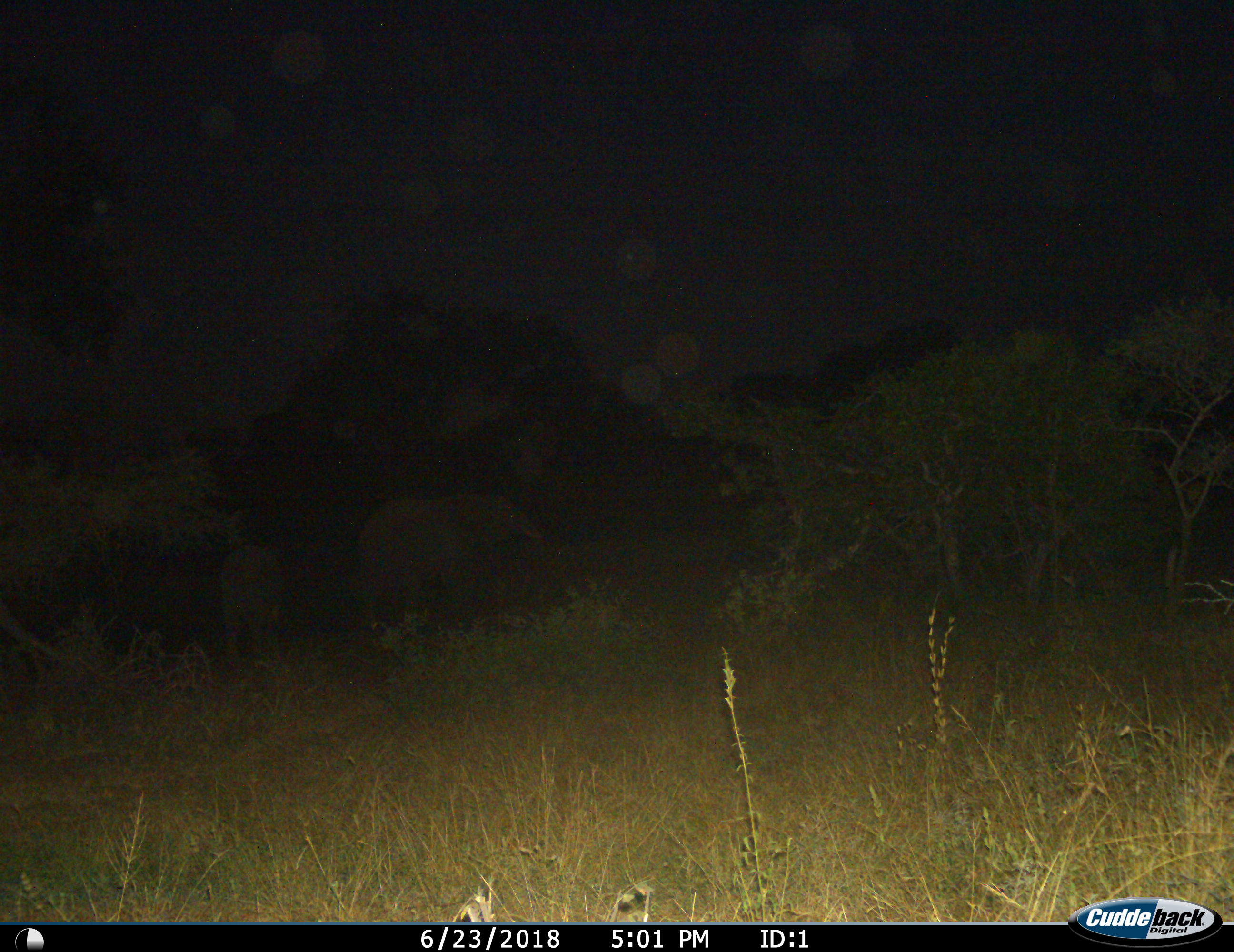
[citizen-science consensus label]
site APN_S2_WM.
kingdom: Animalia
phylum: Chordata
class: Mammalia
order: Proboscidea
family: Elephantidae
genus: Loxodonta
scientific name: Loxodonta africana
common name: african bush elephant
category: elephant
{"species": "elephant (african bush elephant) (Loxodonta africana)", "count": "2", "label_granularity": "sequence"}